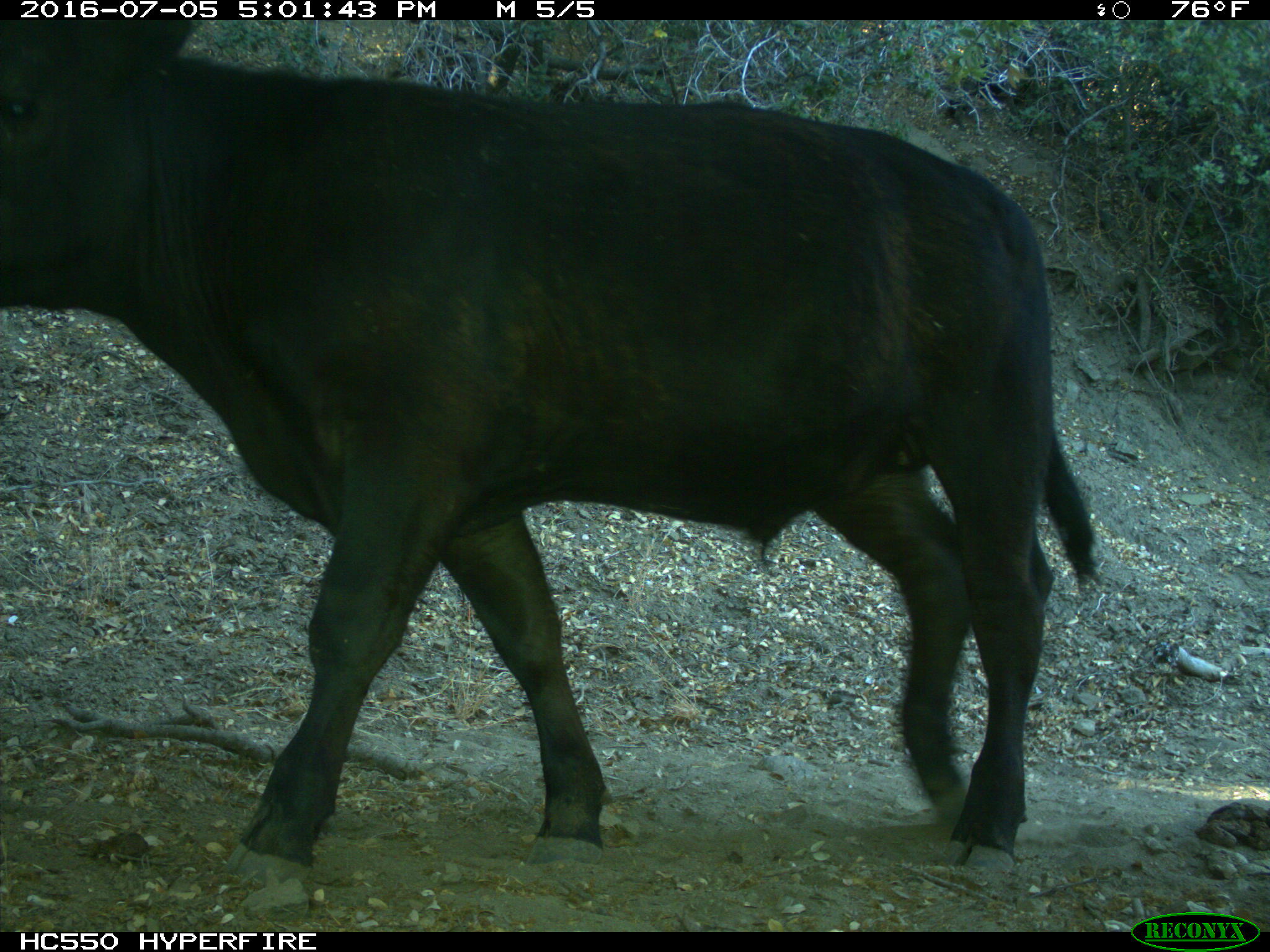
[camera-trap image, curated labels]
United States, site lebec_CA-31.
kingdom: Animalia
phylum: Chordata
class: Mammalia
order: Artiodactyla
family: Bovidae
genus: Bos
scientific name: Bos taurus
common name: domestic cow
Bos taurus (domestic cow).